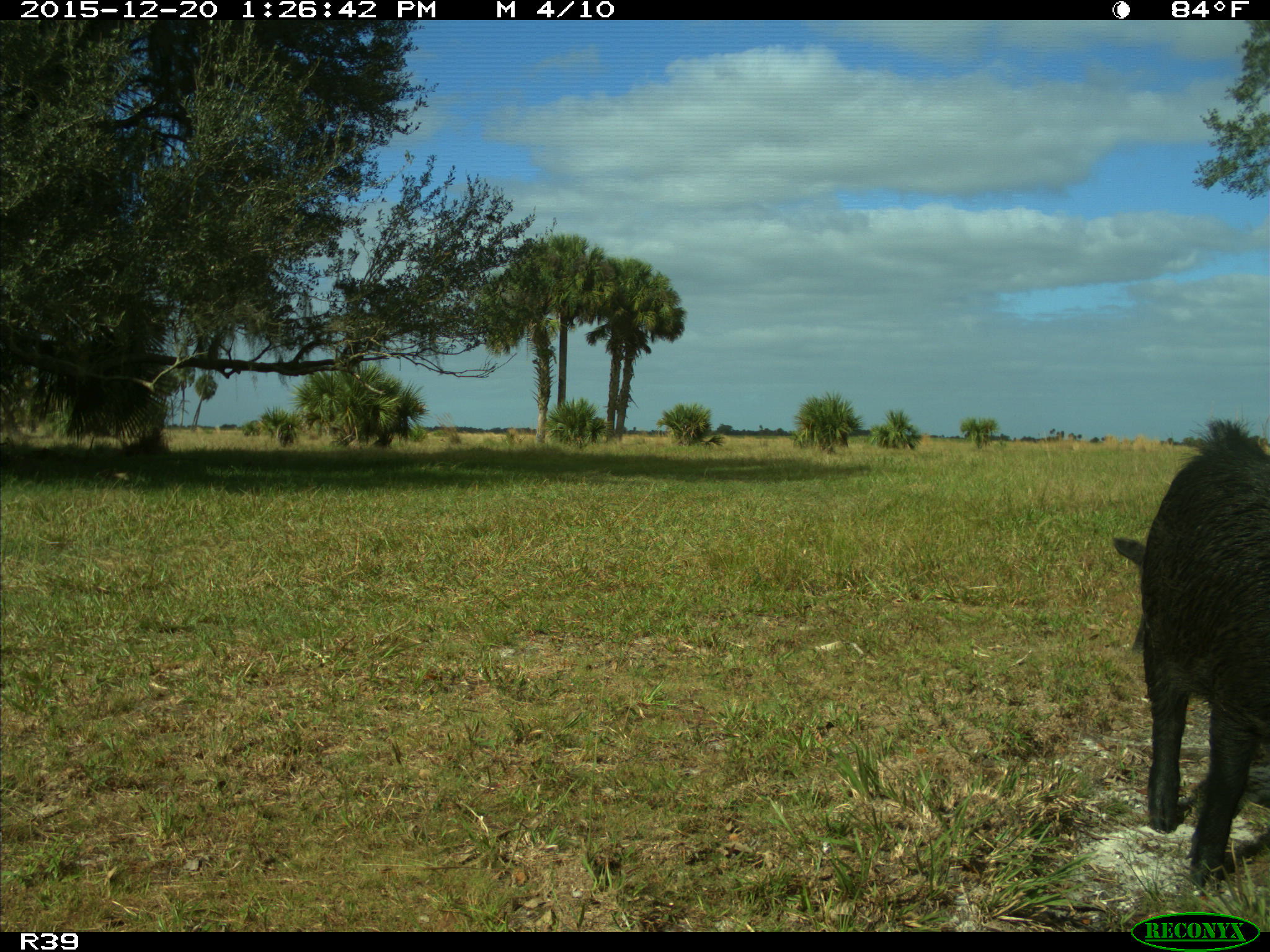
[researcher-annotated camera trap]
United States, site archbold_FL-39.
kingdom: Animalia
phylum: Chordata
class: Mammalia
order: Artiodactyla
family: Suidae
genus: Sus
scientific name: Sus scrofa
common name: wild boar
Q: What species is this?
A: Sus scrofa (wild boar).